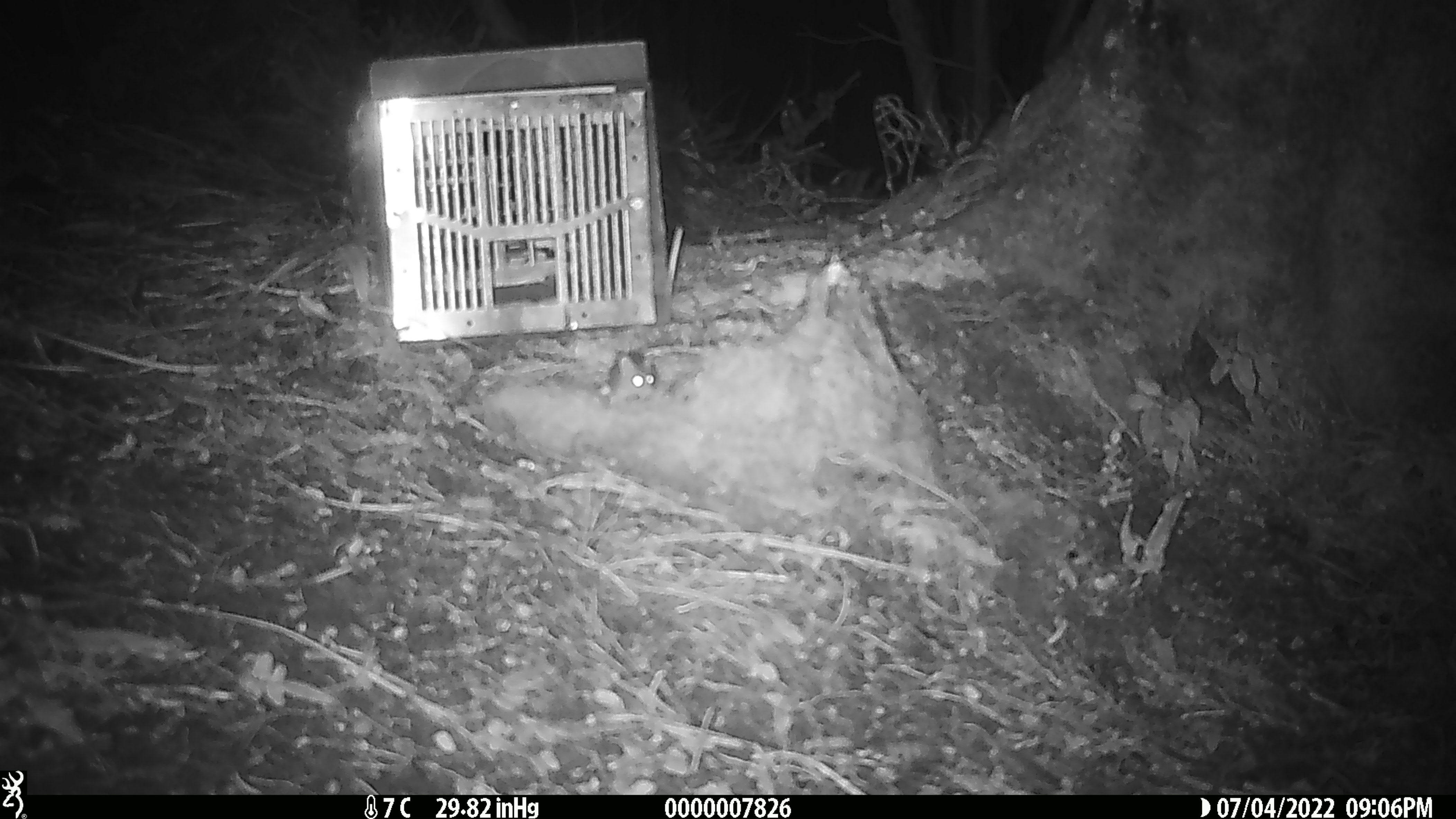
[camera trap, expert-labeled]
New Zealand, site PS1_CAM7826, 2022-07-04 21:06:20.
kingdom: Animalia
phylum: Chordata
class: Mammalia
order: Rodentia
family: Muridae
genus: Mus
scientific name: Mus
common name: mouse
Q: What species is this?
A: Mouse (Mus).